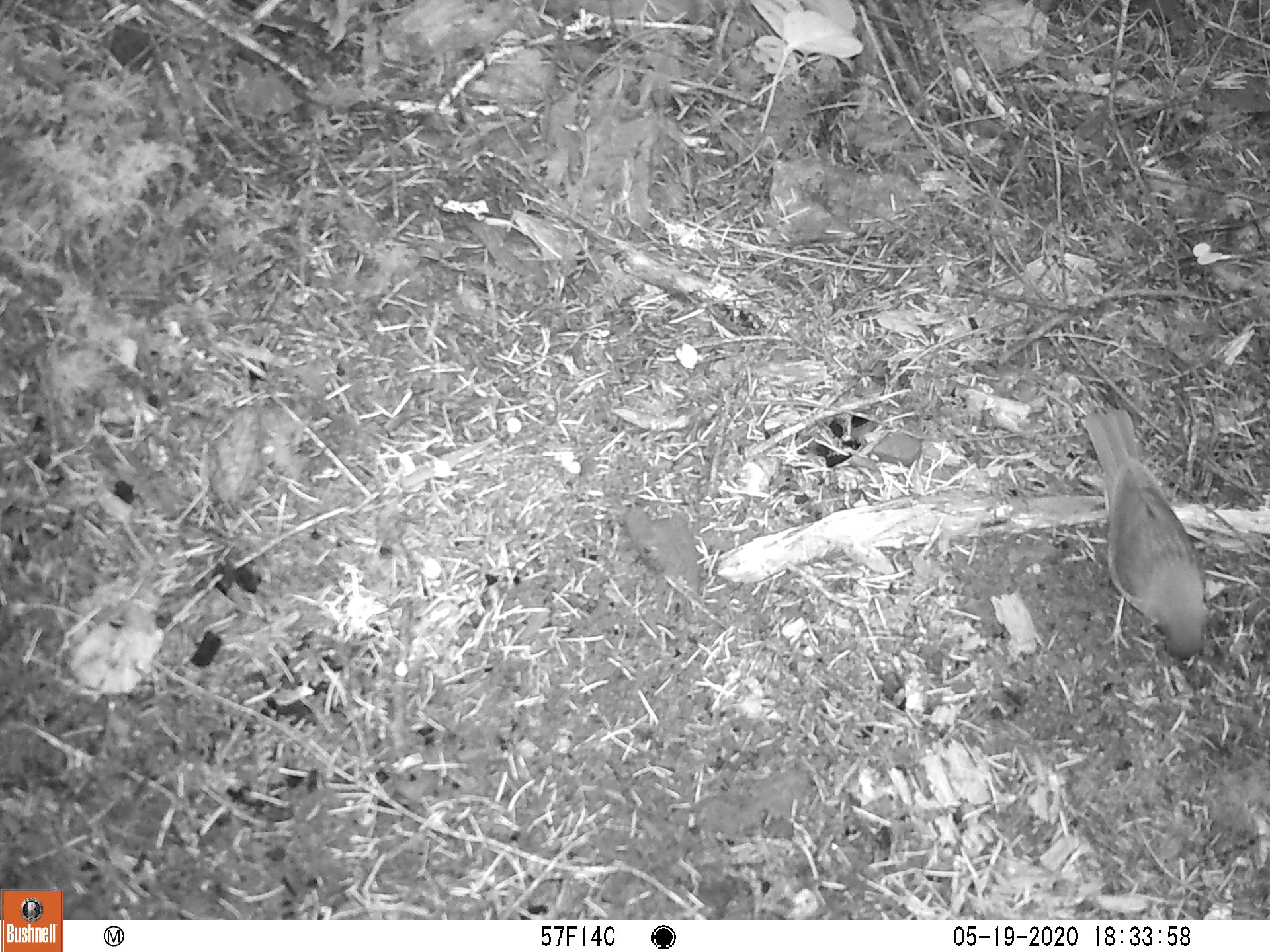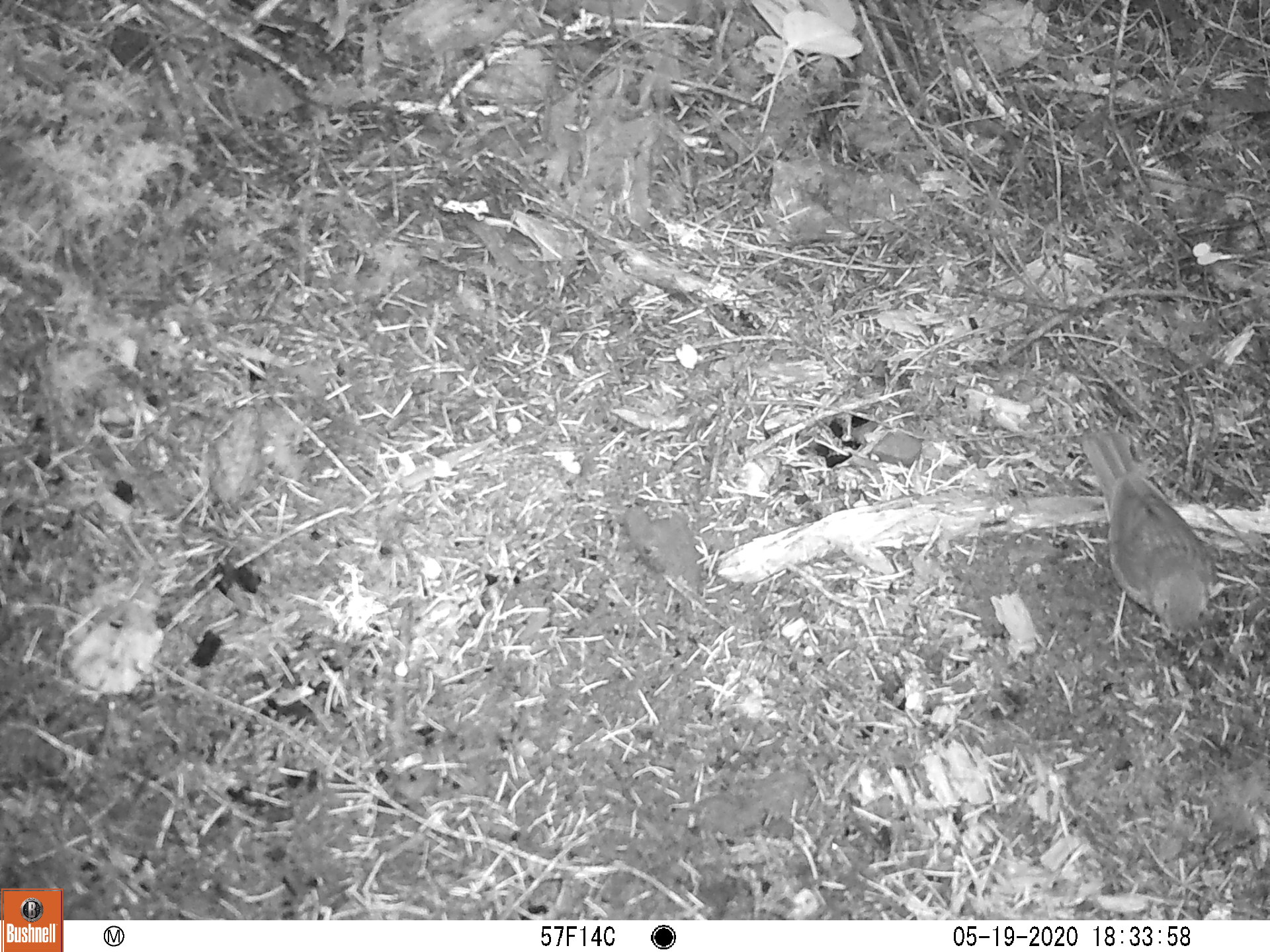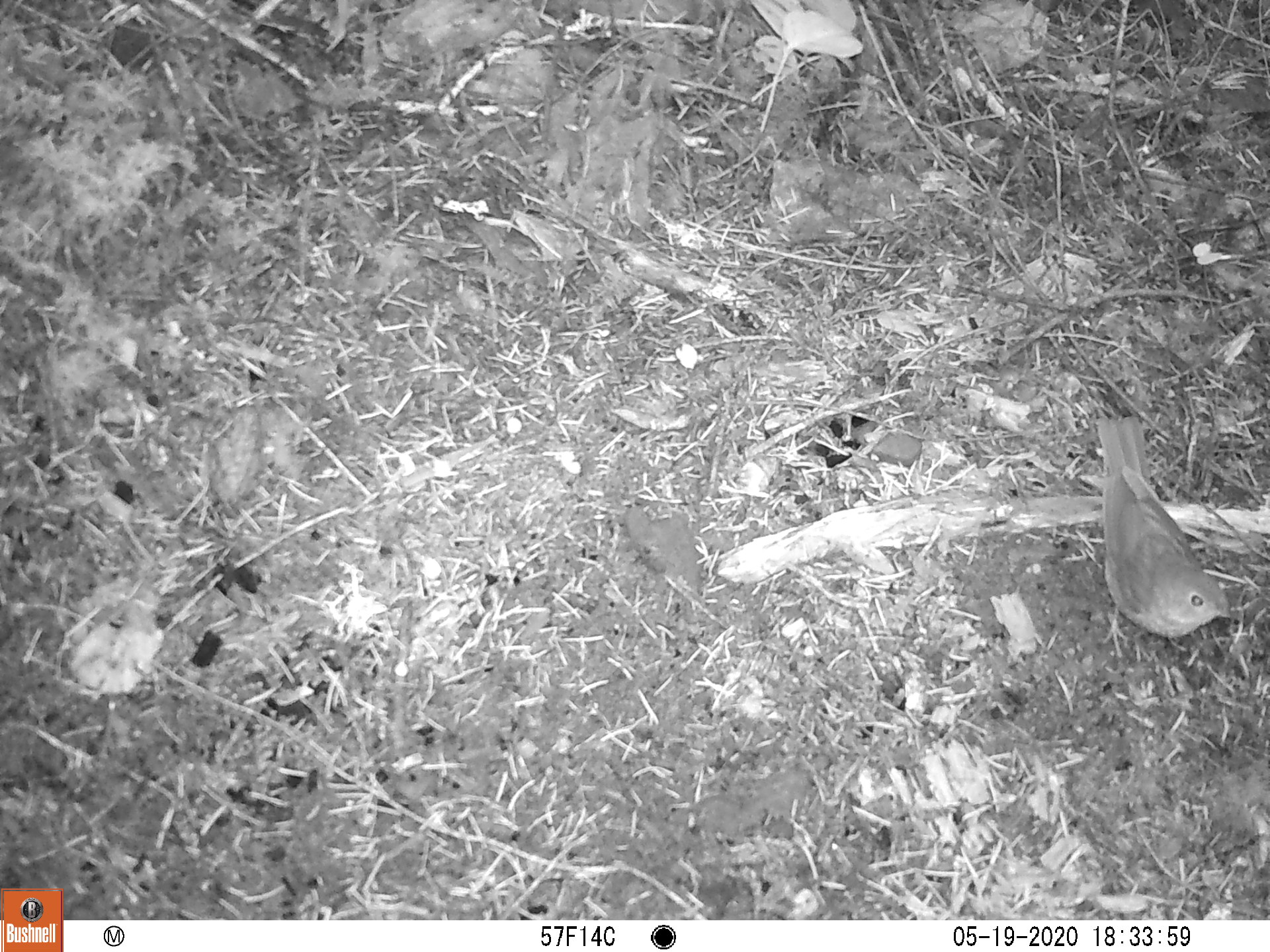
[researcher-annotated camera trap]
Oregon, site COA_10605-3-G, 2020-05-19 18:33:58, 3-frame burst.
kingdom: Animalia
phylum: Chordata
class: Aves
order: Passeriformes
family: Turdidae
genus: Catharus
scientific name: Catharus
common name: brown thrushes and nightingale-thrushes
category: catharus species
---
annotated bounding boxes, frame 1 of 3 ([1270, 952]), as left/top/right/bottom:
catharus species: 1068/406/1217/671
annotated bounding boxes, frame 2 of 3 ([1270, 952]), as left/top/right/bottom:
catharus species: 1055/412/1220/641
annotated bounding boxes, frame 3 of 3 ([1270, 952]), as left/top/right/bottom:
catharus species: 1068/405/1250/652